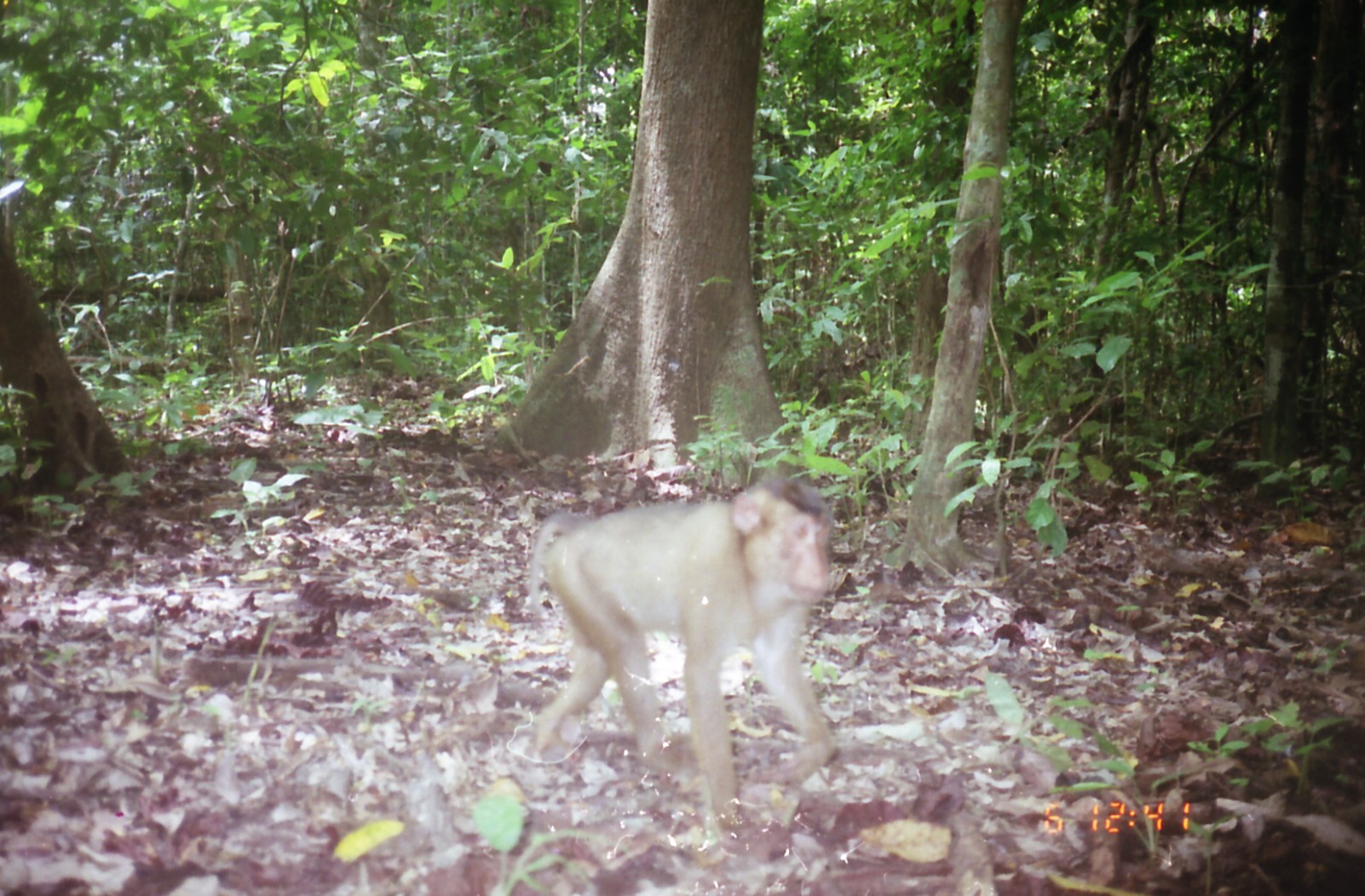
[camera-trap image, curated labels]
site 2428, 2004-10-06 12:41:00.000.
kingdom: Animalia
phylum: Chordata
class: Mammalia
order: Primates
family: Cercopithecidae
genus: Macaca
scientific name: Macaca nemestrina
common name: southern pig-tailed macaque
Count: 1.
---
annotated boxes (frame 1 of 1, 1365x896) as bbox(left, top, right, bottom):
macaca nemestrina: bbox(523, 475, 833, 826)